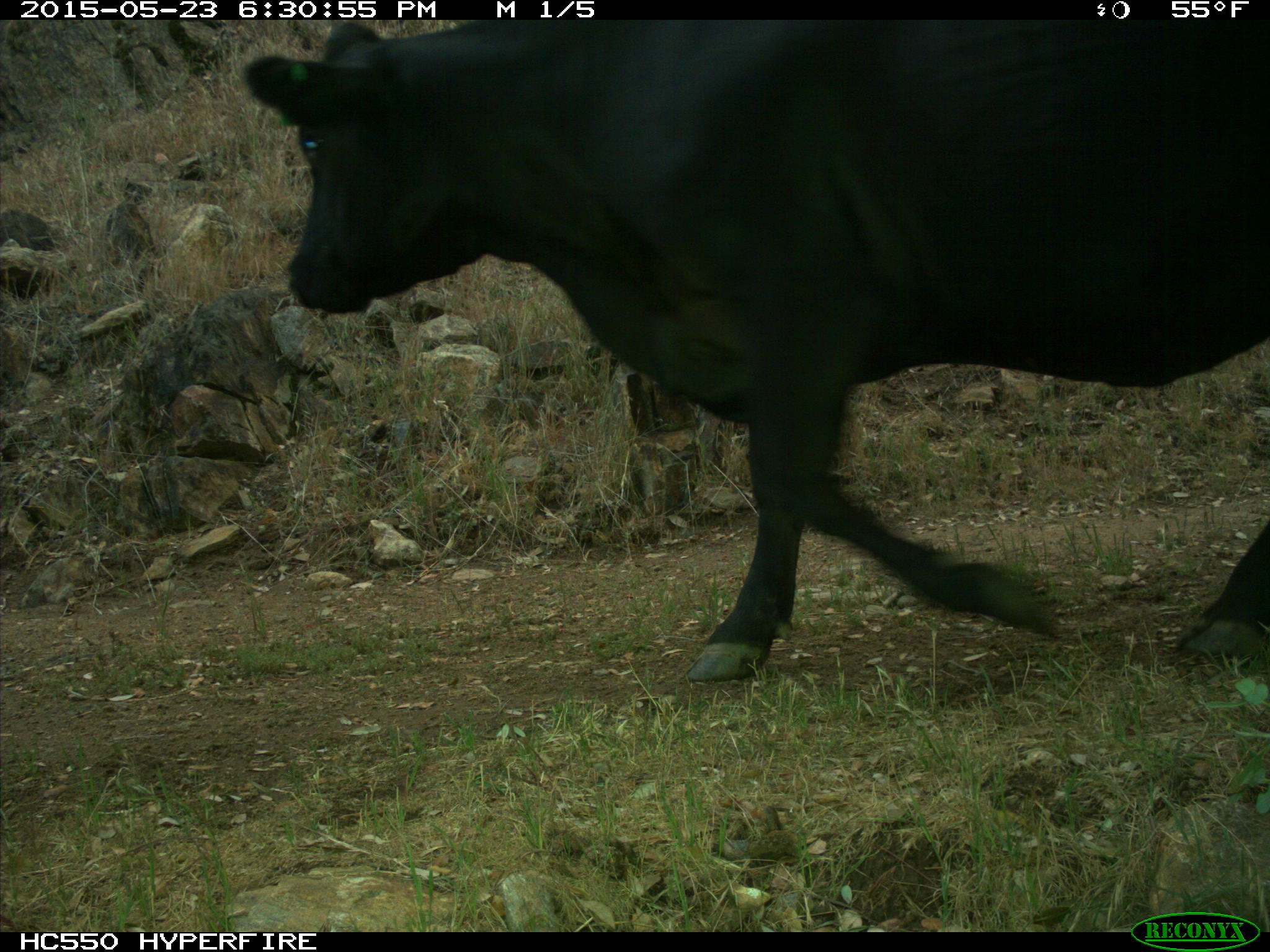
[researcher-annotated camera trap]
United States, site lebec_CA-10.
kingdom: Animalia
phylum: Chordata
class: Mammalia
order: Artiodactyla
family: Bovidae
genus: Bos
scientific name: Bos taurus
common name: domestic cow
Bos taurus (domestic cow).